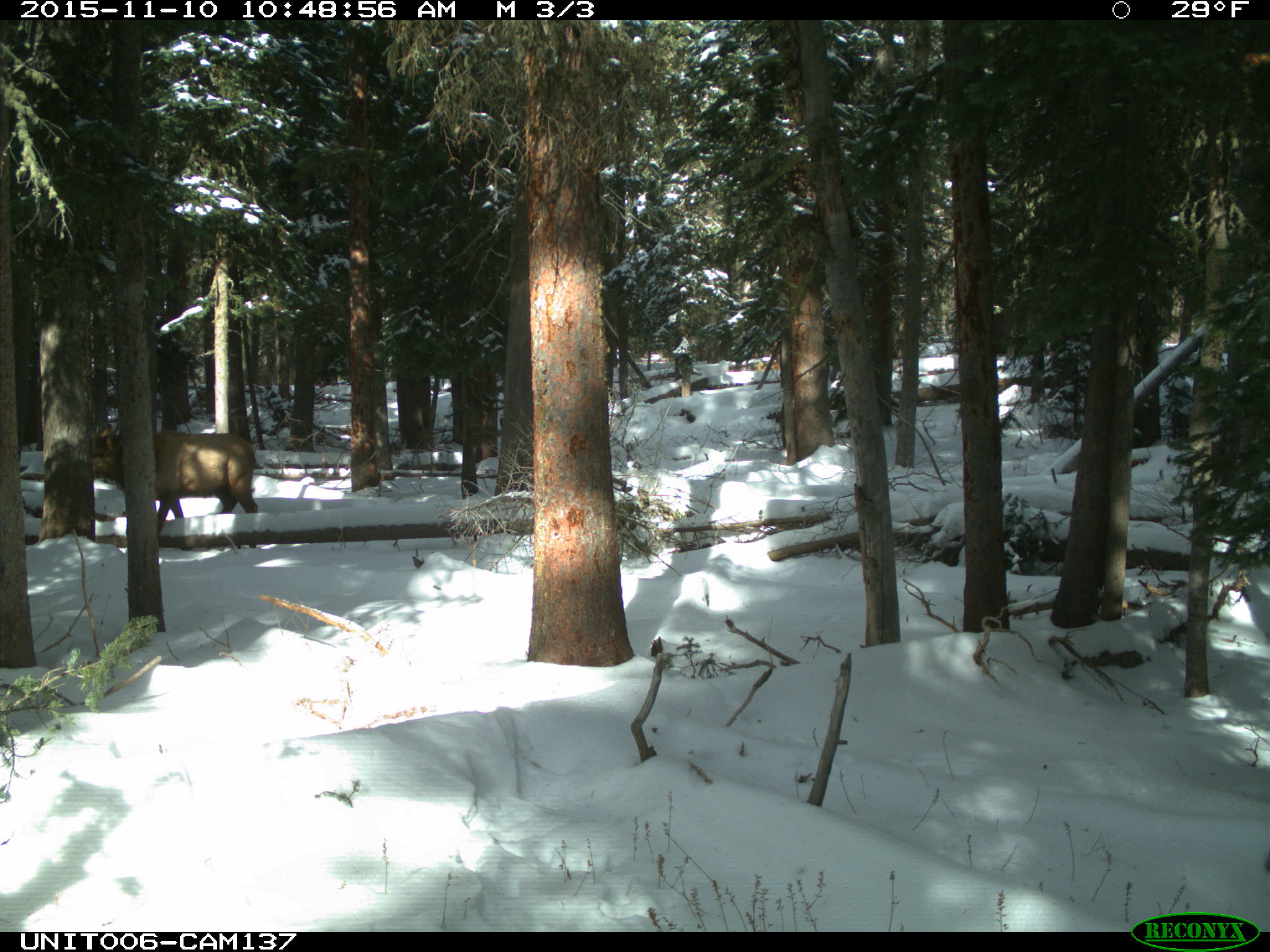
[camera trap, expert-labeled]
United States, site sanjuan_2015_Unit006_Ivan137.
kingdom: Animalia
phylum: Chordata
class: Mammalia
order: Artiodactyla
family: Cervidae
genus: Cervus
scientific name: Cervus elaphus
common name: red deer